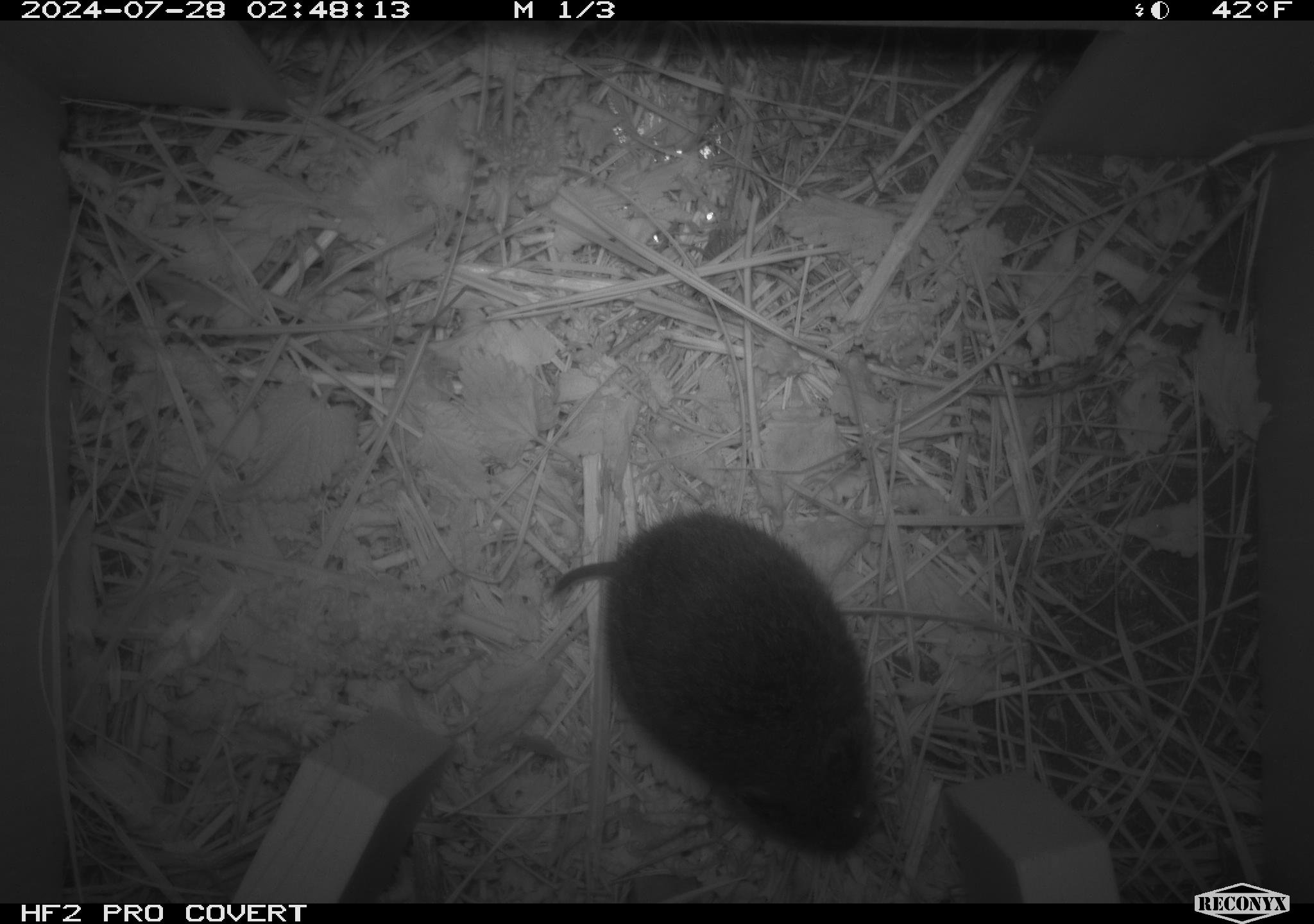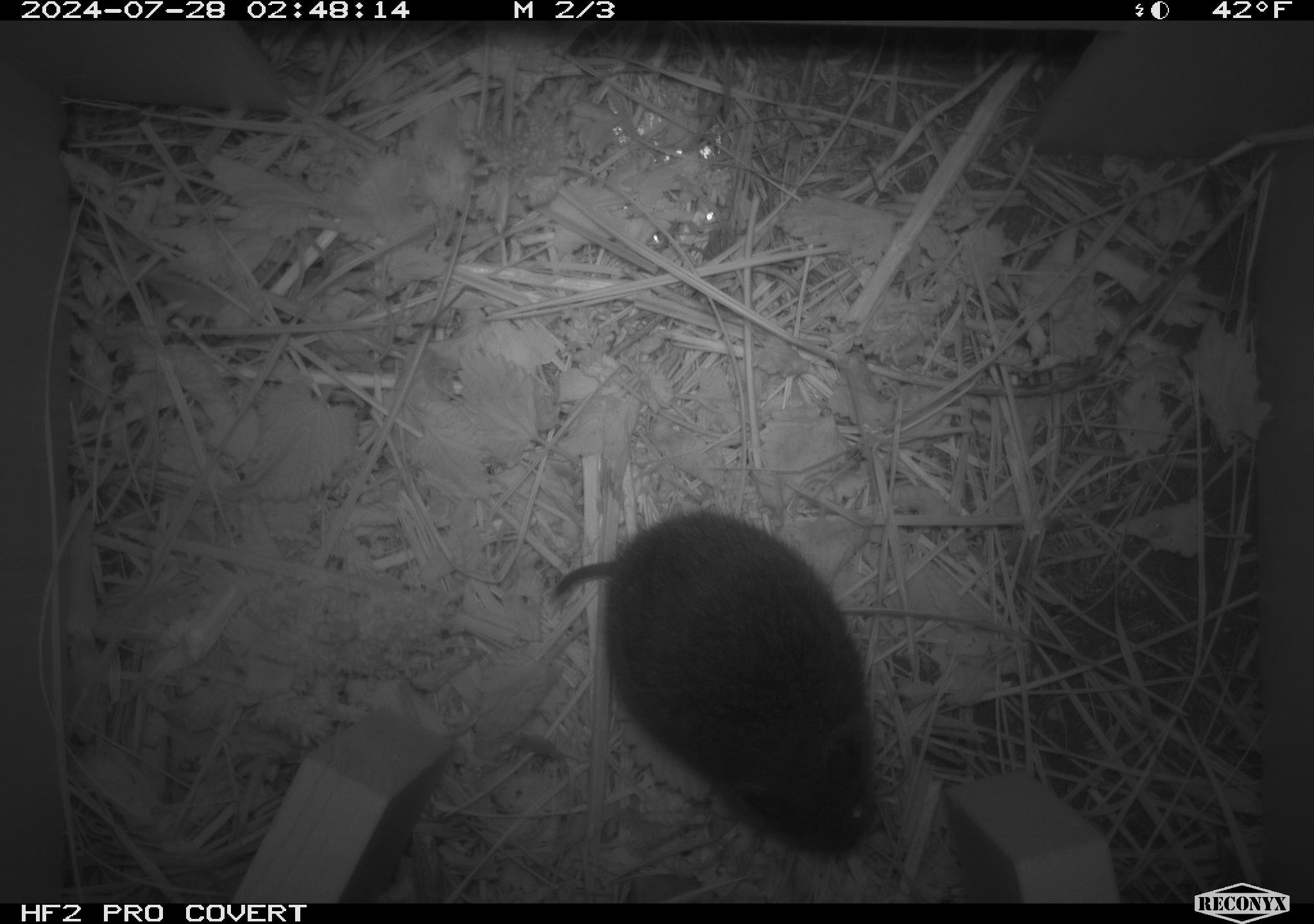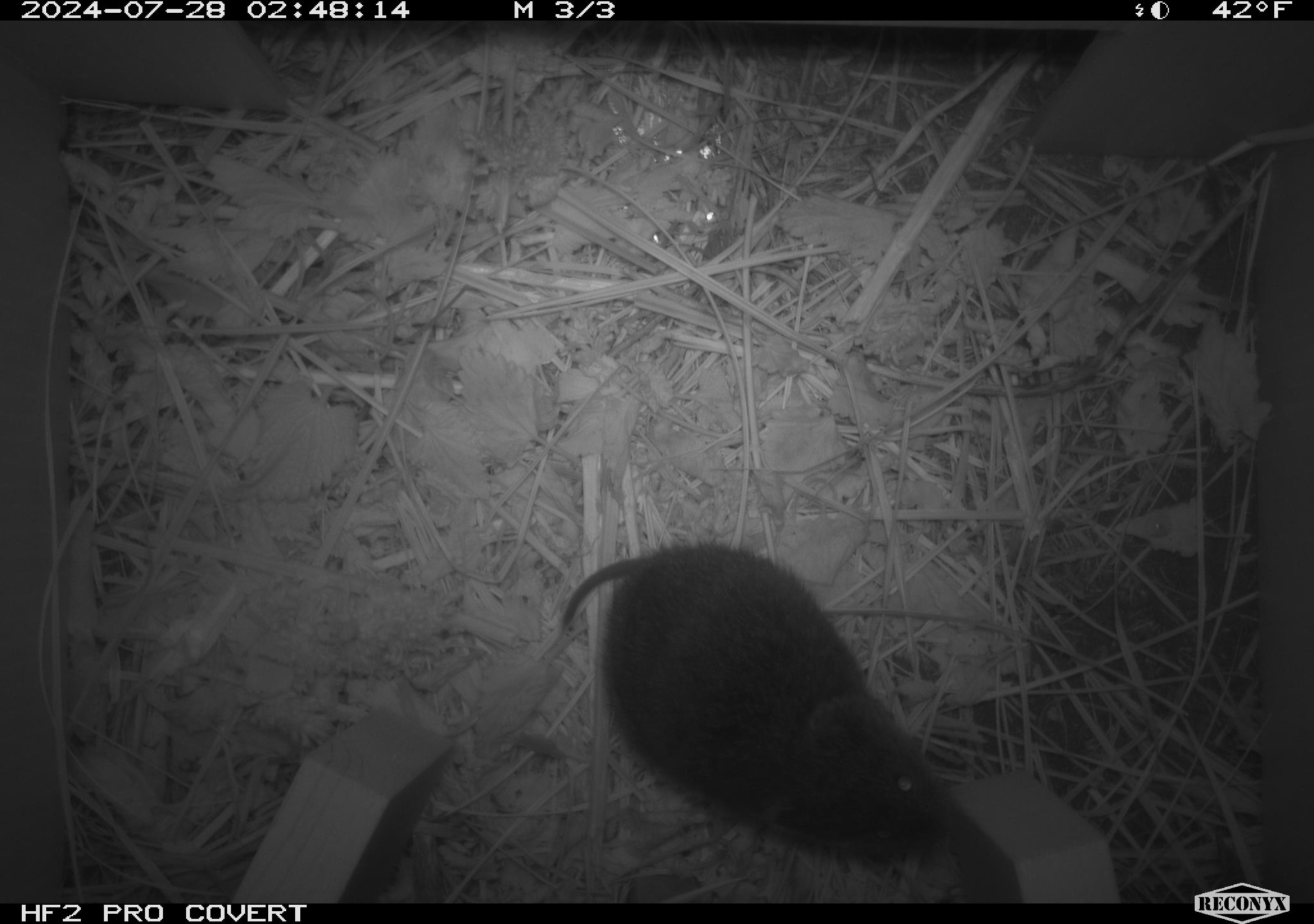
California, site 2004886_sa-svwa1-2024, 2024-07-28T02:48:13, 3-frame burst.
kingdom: Animalia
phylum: Chordata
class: Mammalia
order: Rodentia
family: Cricetidae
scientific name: Arvicolinae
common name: voles, lemmings, and muskrats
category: arvicolinae subfamily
Arvicolinae subfamily (voles, lemmings, and muskrats) (Arvicolinae).